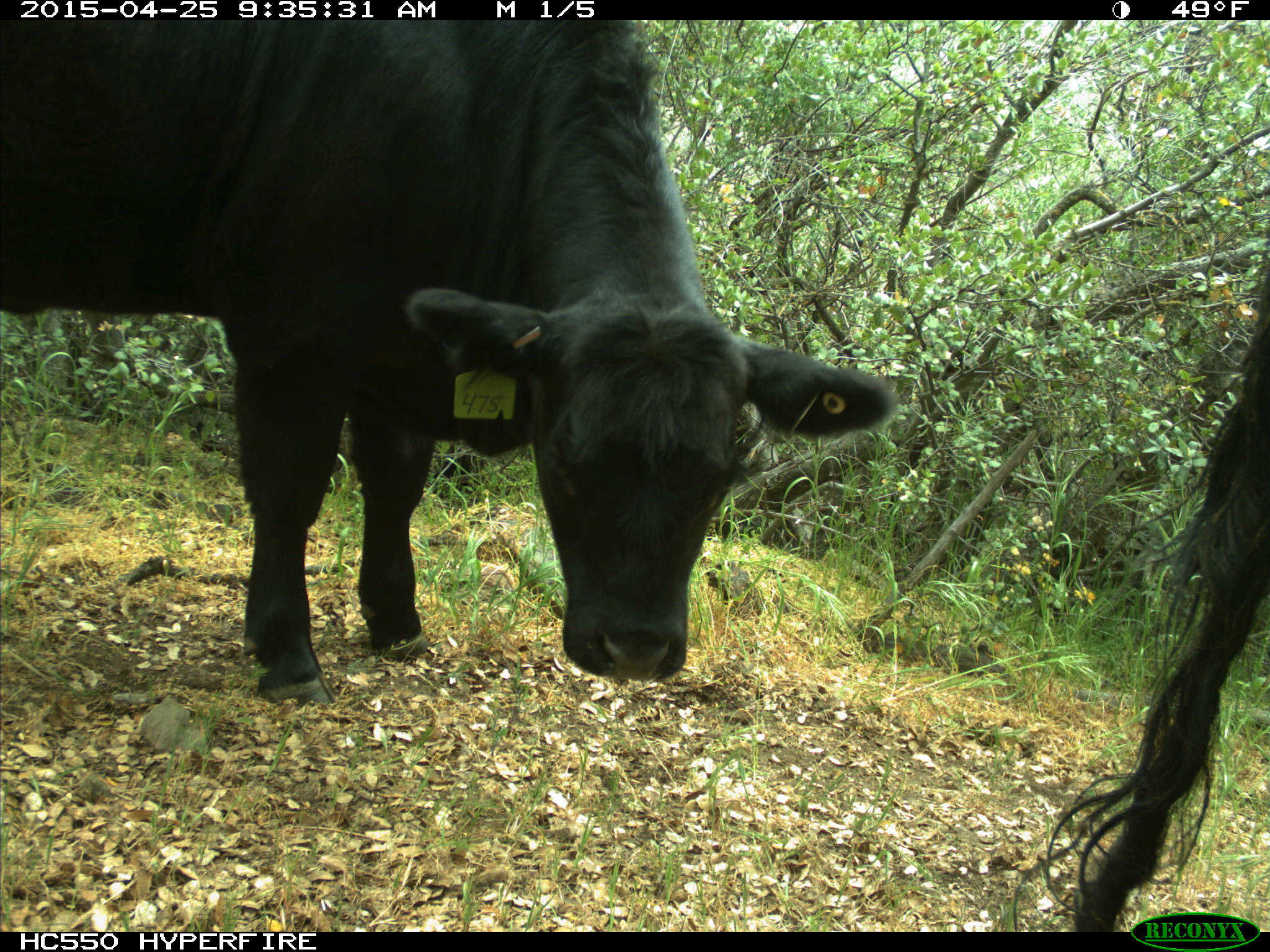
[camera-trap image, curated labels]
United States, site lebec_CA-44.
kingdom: Animalia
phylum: Chordata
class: Mammalia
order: Artiodactyla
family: Suidae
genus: Sus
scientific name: Sus scrofa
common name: wild boar